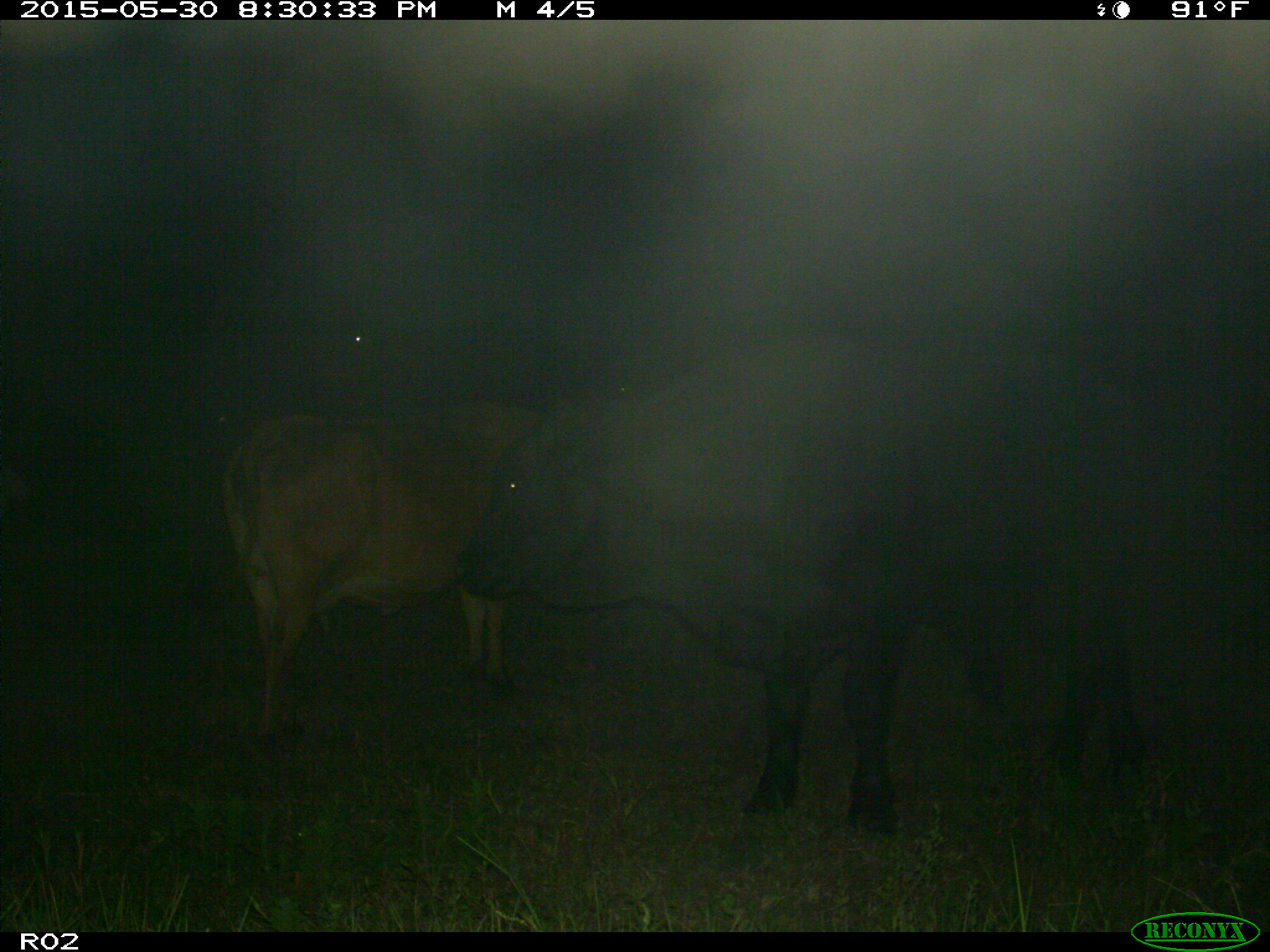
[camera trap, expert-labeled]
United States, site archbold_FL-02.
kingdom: Animalia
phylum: Chordata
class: Mammalia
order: Artiodactyla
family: Bovidae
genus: Bos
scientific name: Bos taurus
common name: domestic cow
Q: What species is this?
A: Bos taurus (domestic cow).